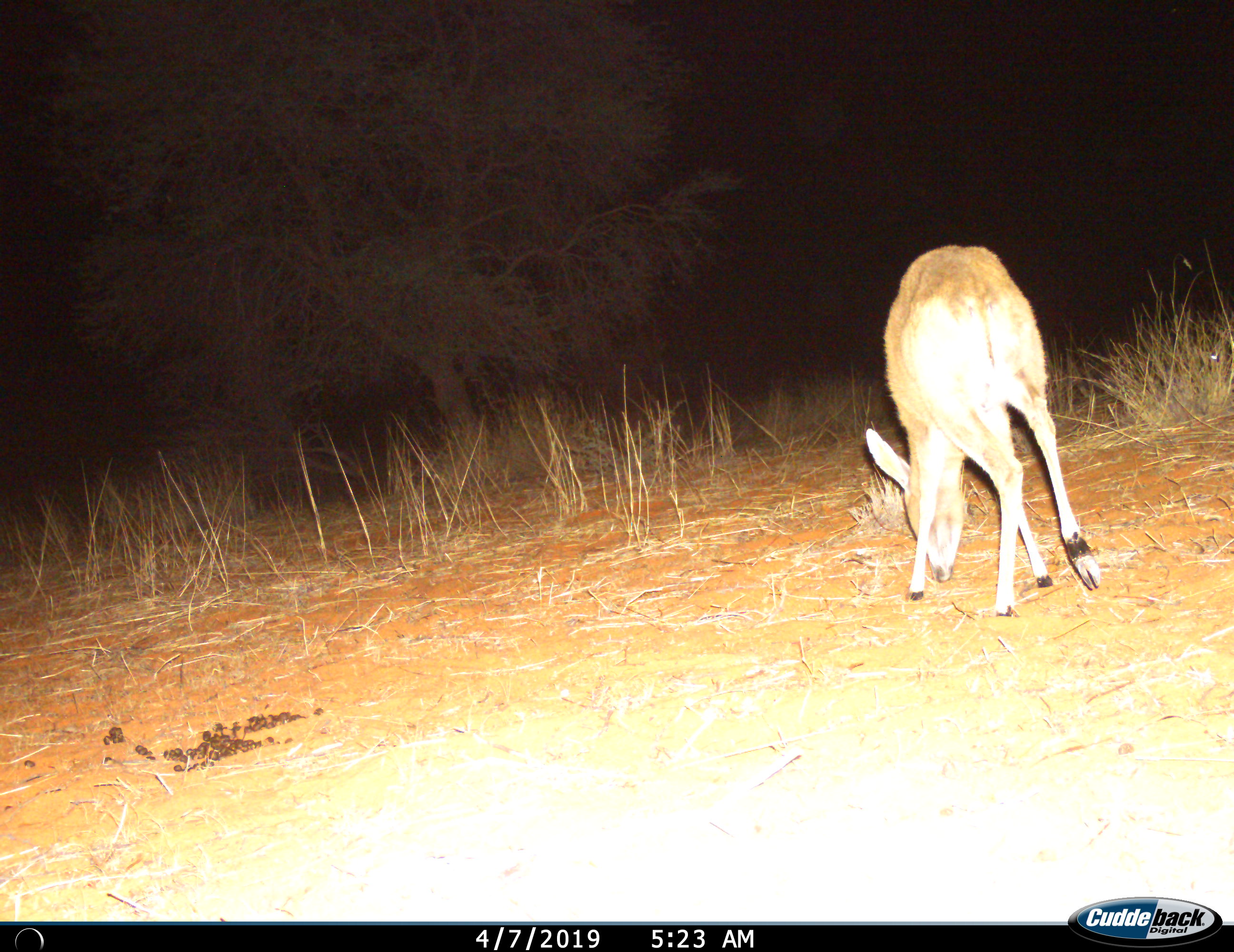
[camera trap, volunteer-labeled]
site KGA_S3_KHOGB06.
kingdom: Animalia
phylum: Chordata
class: Mammalia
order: Artiodactyla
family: Bovidae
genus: Sylvicapra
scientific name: Sylvicapra grimmia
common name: common duiker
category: duikercommongrey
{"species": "duikercommongrey (common duiker) (Sylvicapra grimmia)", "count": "1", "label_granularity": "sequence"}